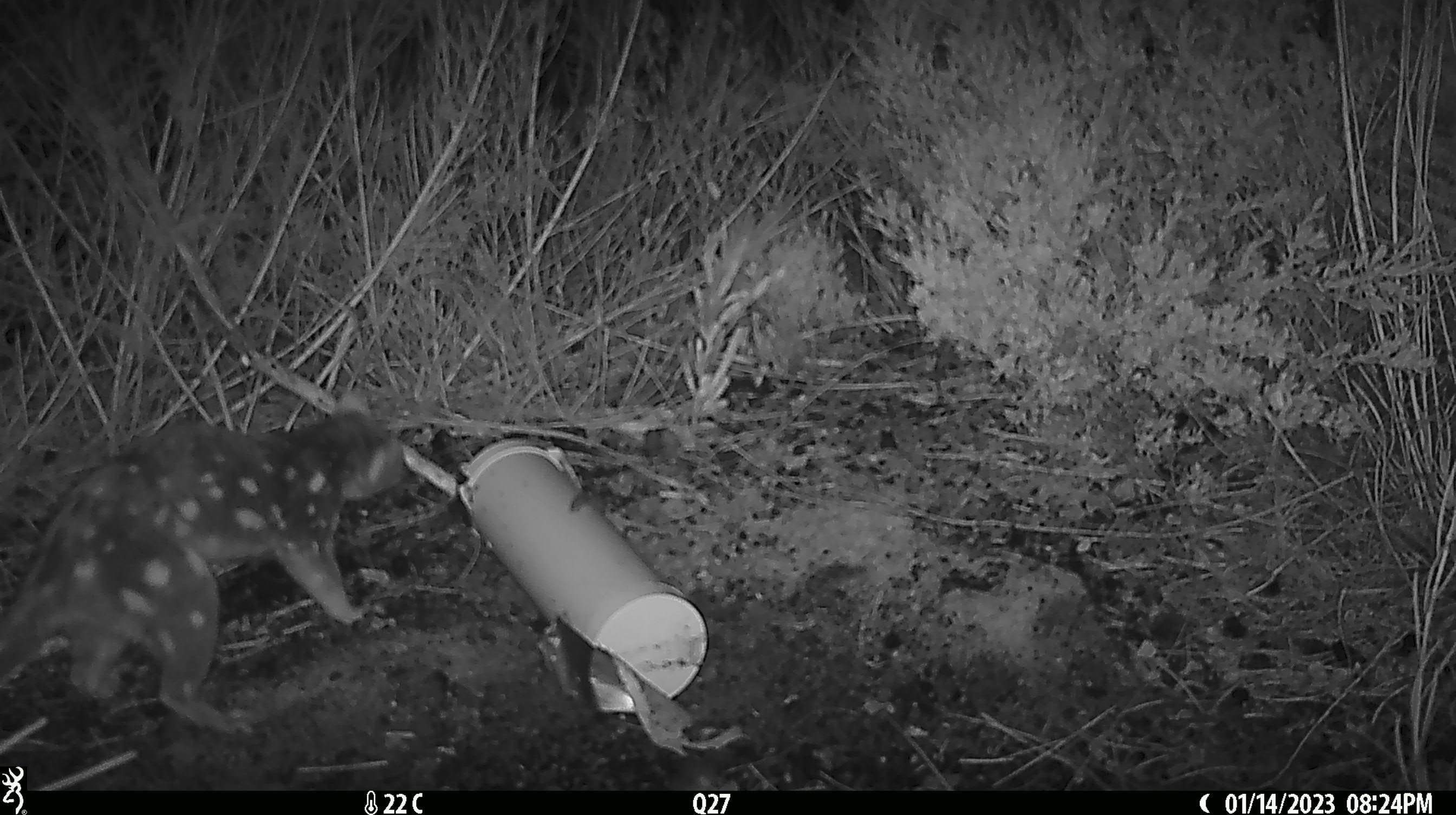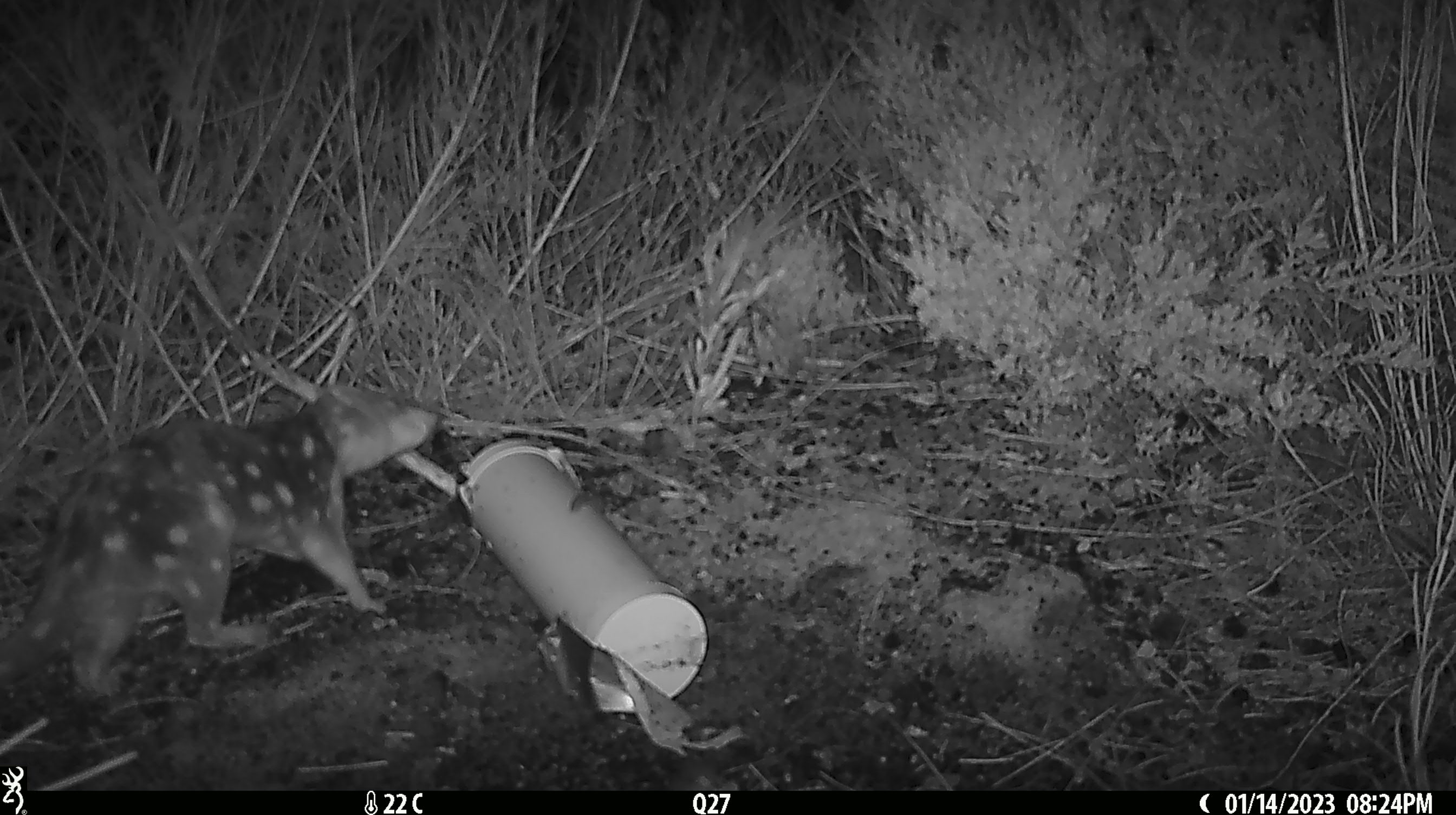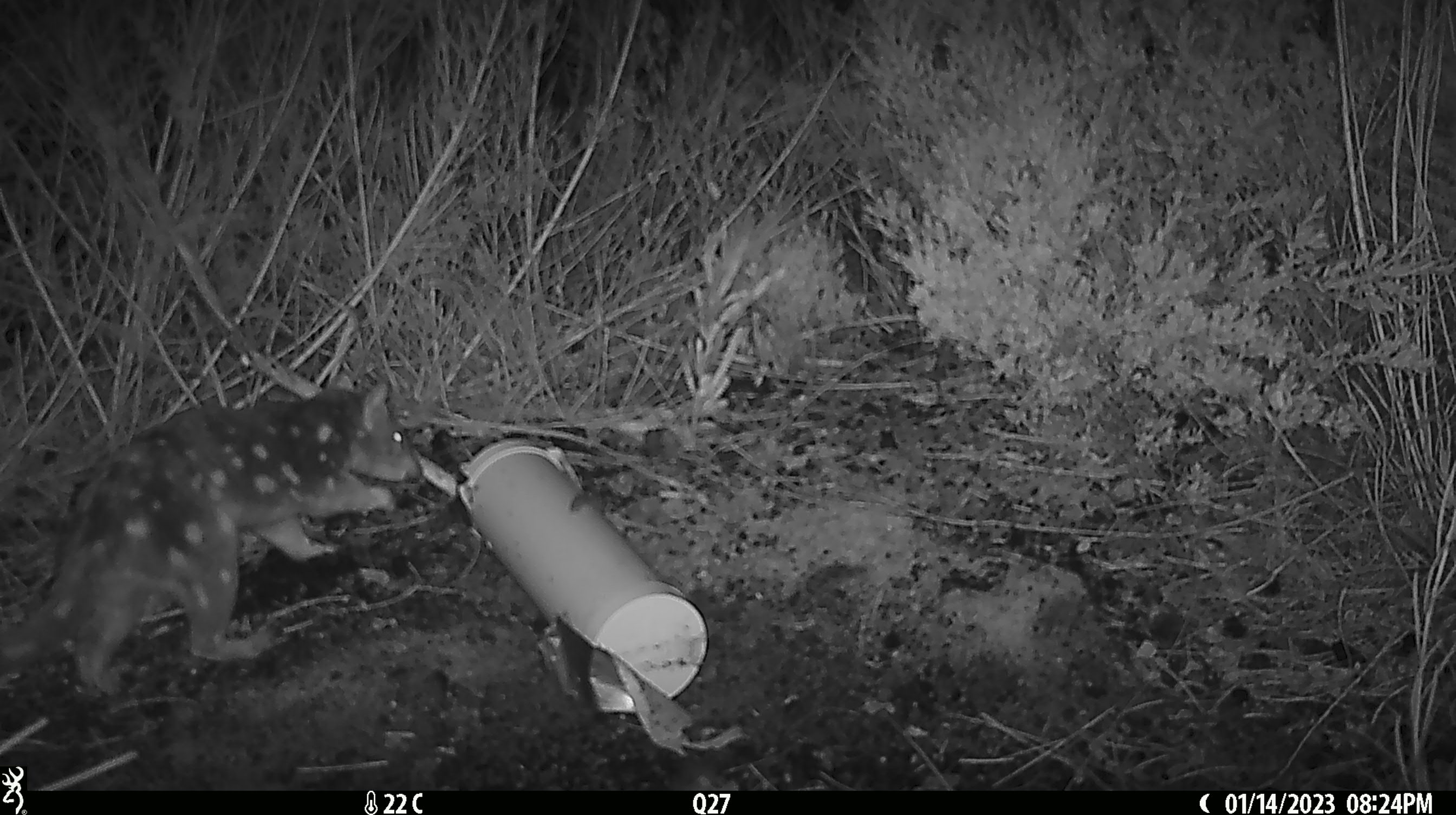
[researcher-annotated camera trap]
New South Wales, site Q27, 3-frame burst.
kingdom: Animalia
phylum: Chordata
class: Mammalia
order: Dasyuromorphia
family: Dasyuridae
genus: Dasyurus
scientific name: Dasyurus maculatus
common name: spotted-tailed quoll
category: quoll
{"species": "quoll (spotted-tailed quoll) (Dasyurus maculatus)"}